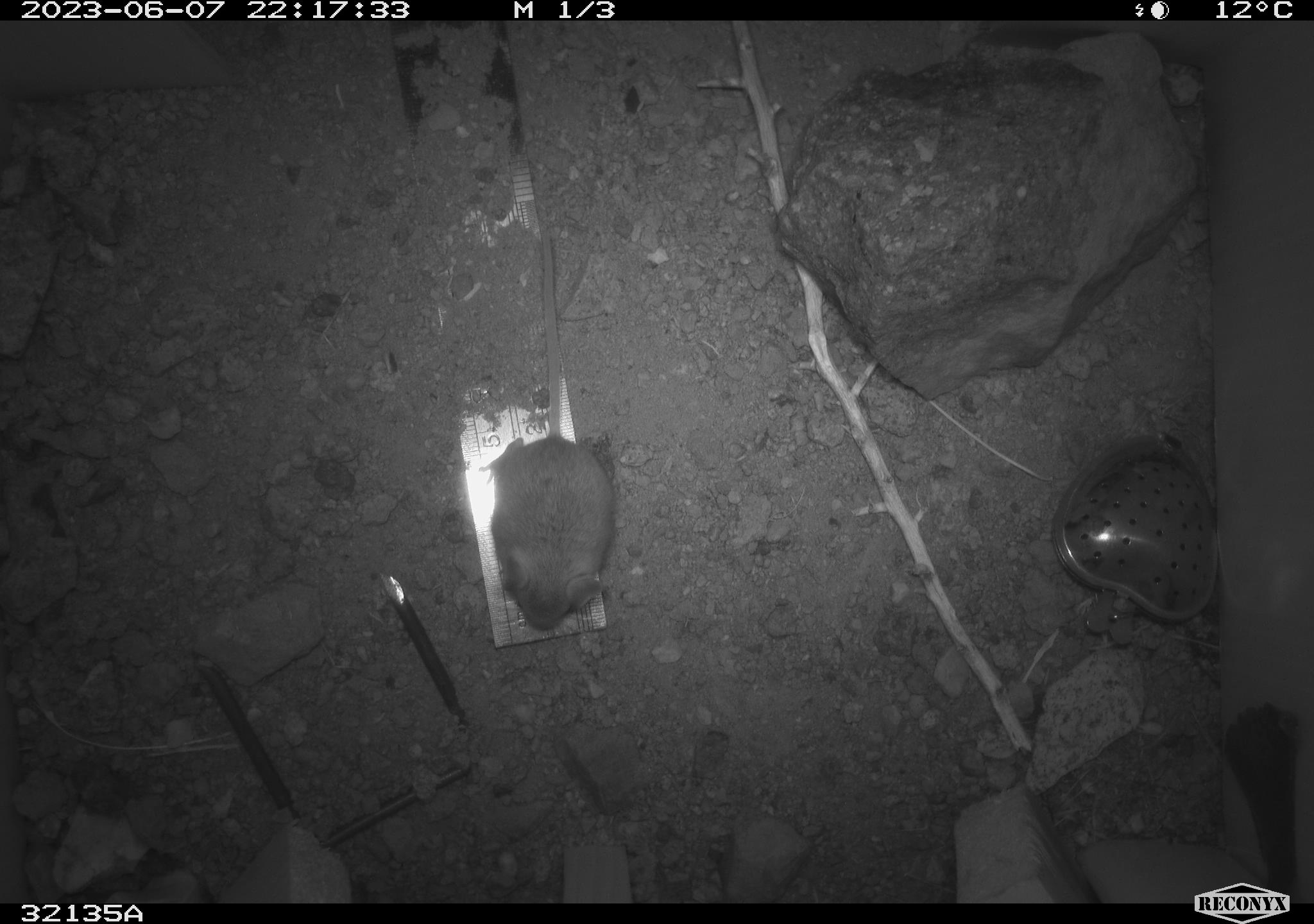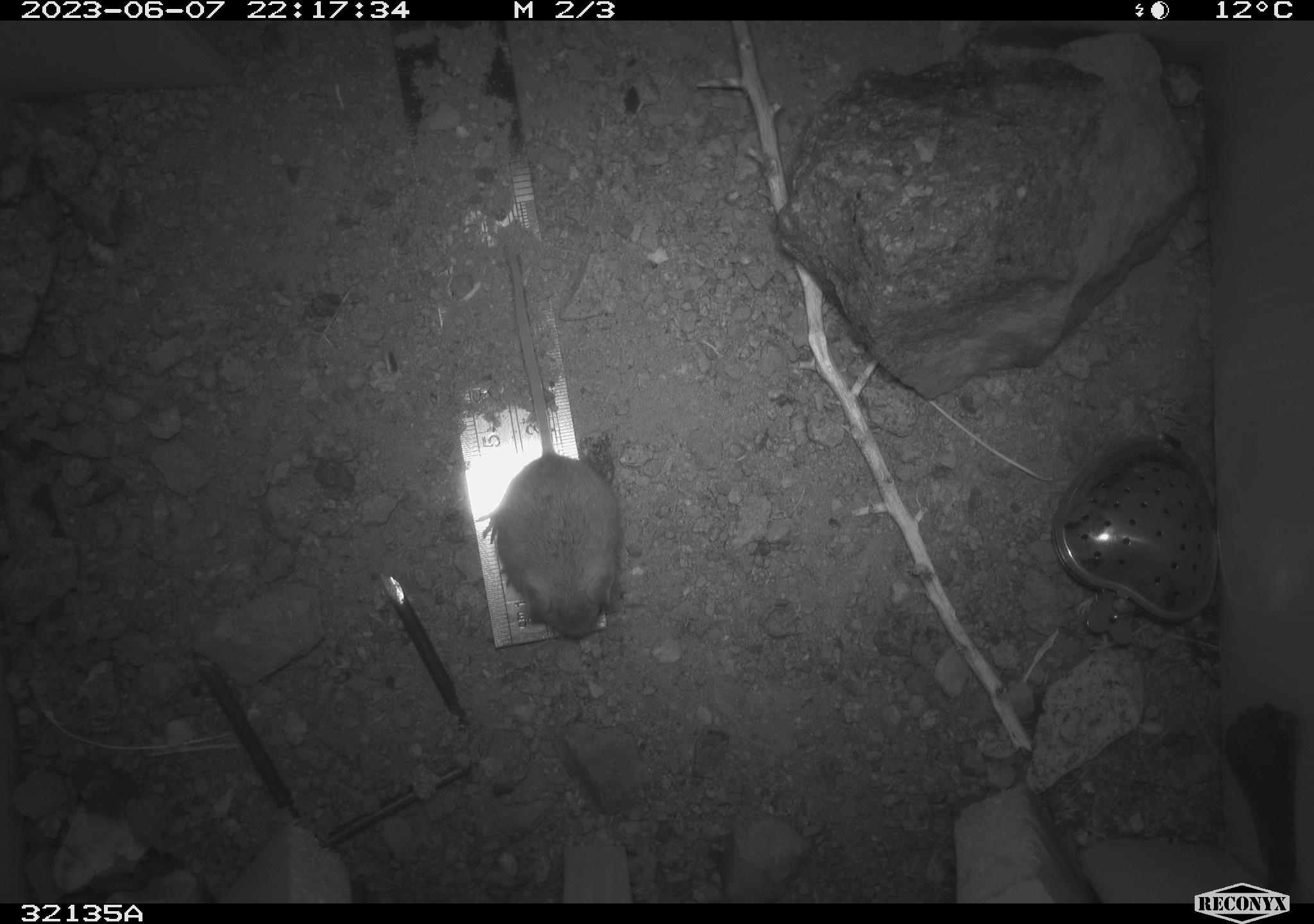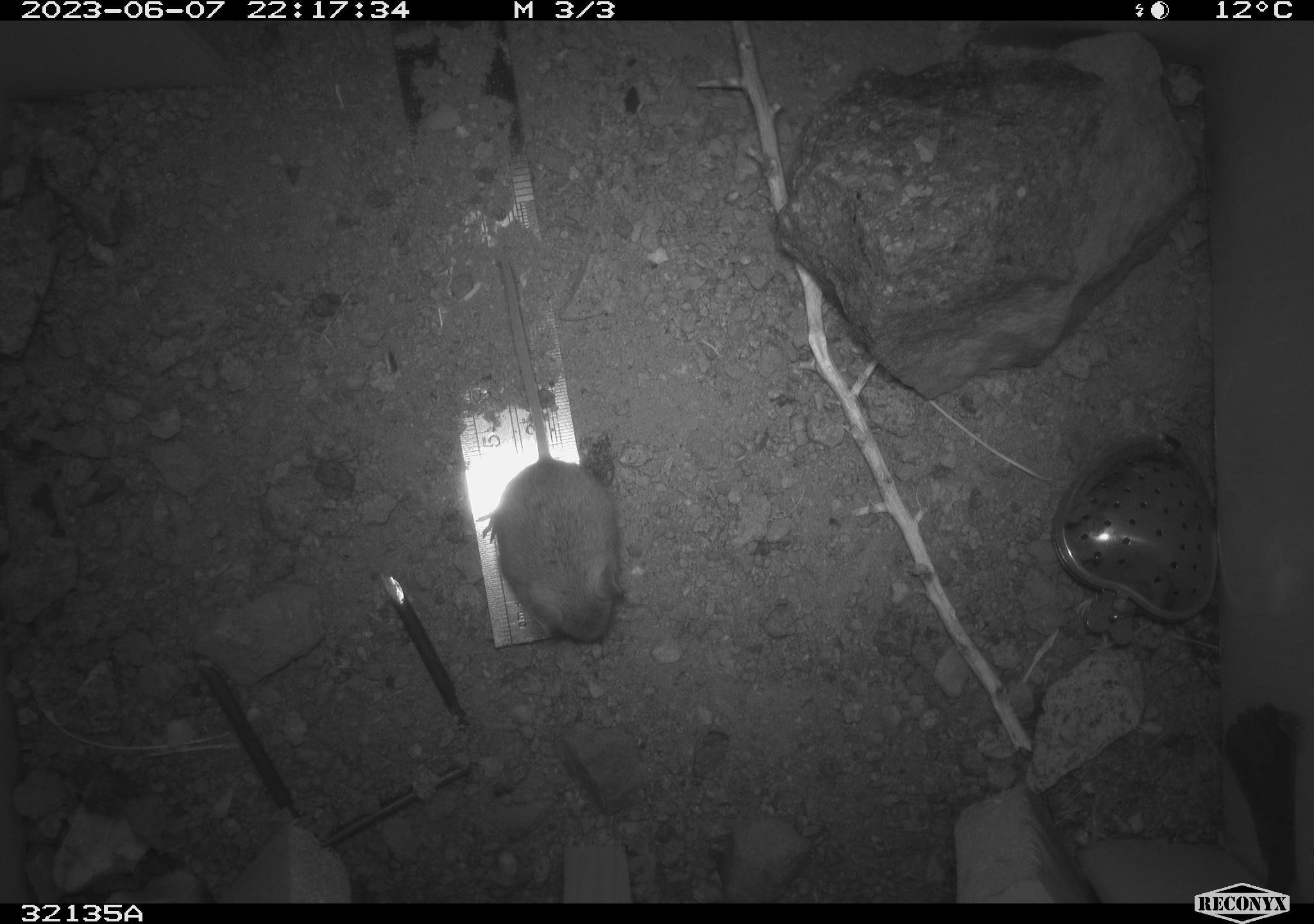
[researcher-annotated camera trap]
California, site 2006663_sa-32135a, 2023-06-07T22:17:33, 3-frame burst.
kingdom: Animalia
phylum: Chordata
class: Mammalia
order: Rodentia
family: Cricetidae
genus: Peromyscus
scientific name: Peromyscus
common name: deer mice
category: peromyscus species